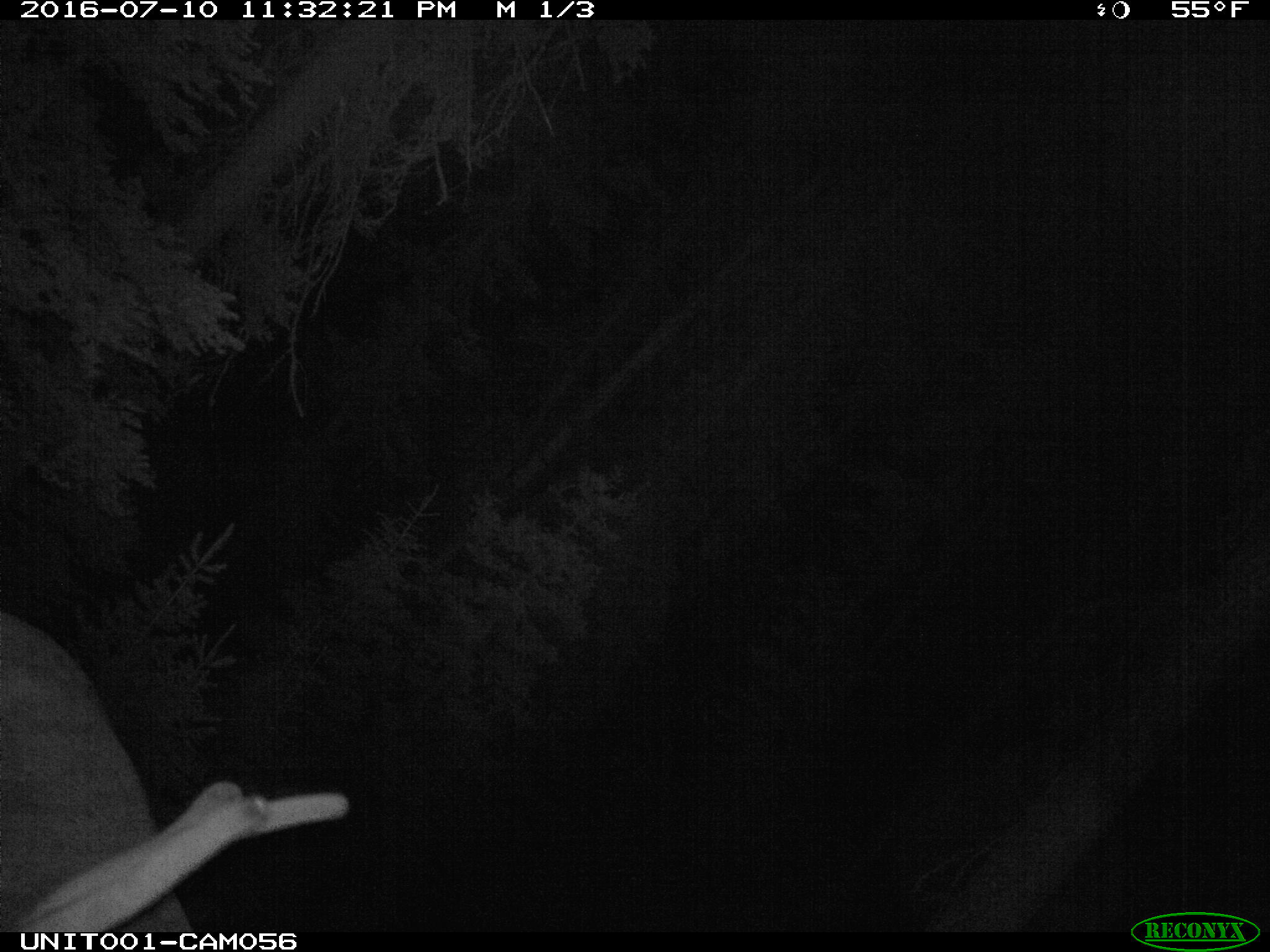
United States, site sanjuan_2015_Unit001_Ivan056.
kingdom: Animalia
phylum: Chordata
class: Mammalia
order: Artiodactyla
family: Cervidae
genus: Cervus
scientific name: Cervus elaphus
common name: red deer